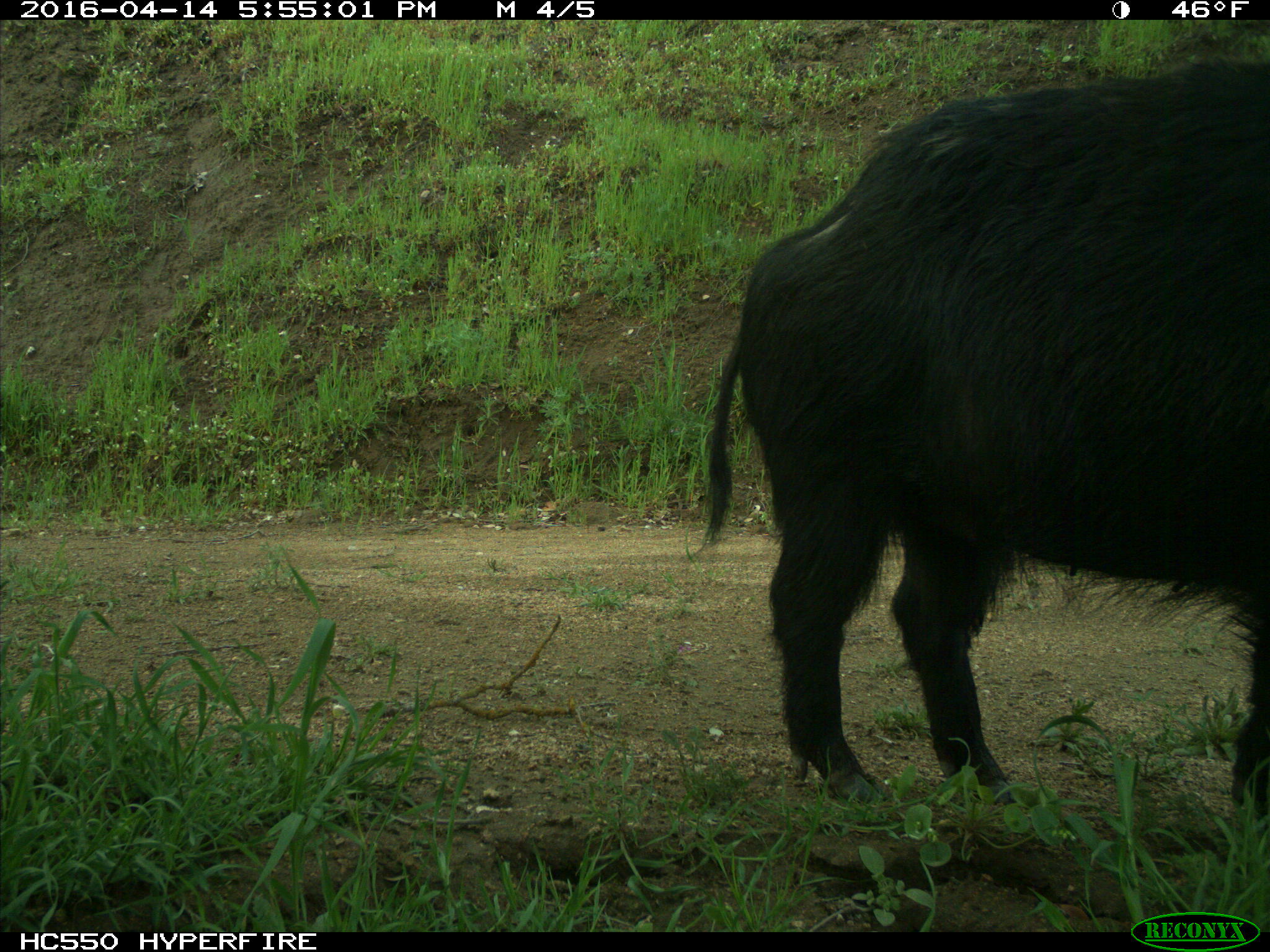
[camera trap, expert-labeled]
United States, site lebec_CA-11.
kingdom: Animalia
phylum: Chordata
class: Mammalia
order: Artiodactyla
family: Suidae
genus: Sus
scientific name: Sus scrofa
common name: wild boar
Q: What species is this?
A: Sus scrofa (wild boar).